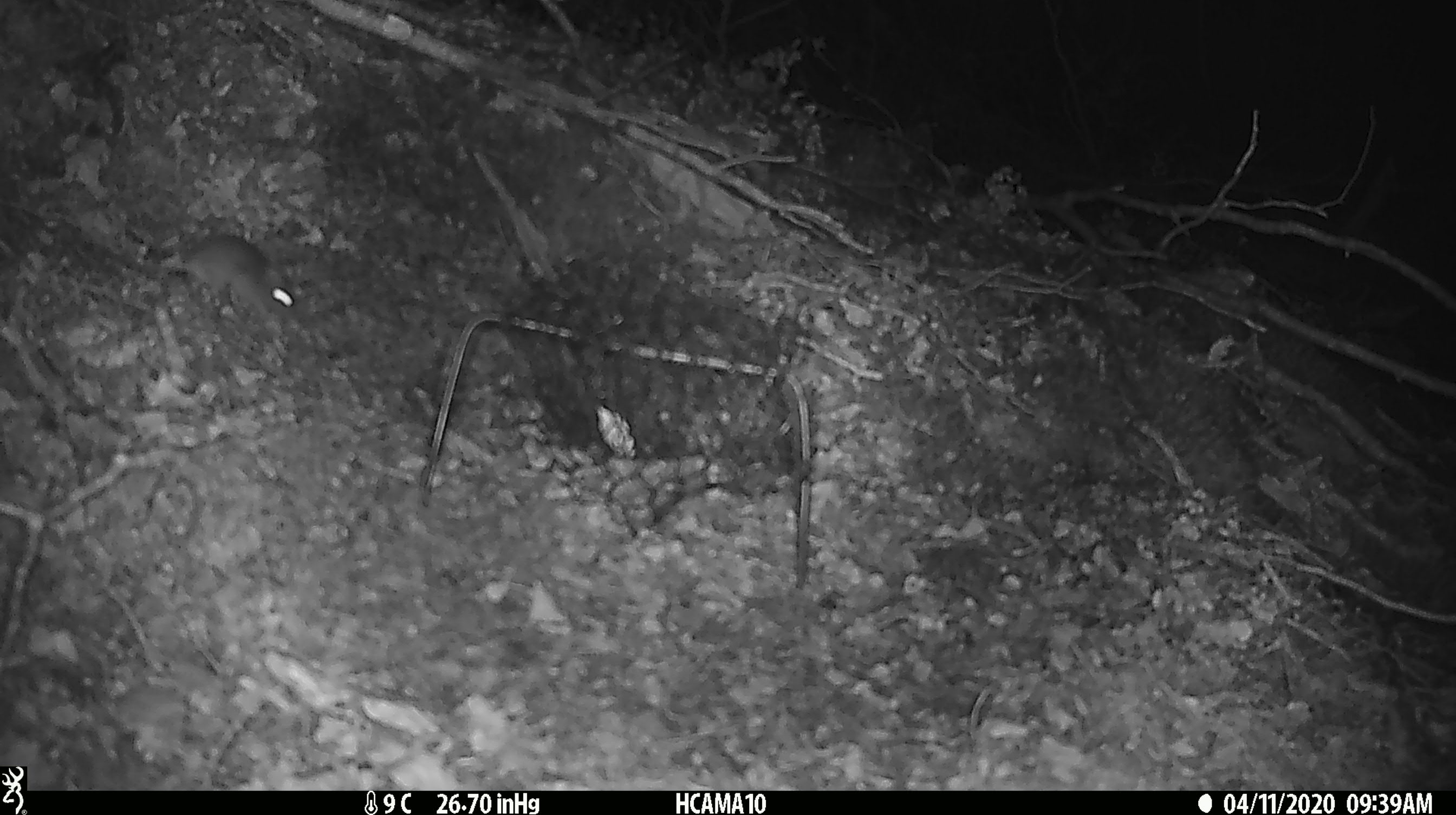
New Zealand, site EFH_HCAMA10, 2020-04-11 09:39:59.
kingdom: Animalia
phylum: Chordata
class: Mammalia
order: Rodentia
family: Muridae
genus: Mus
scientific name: Mus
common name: mouse